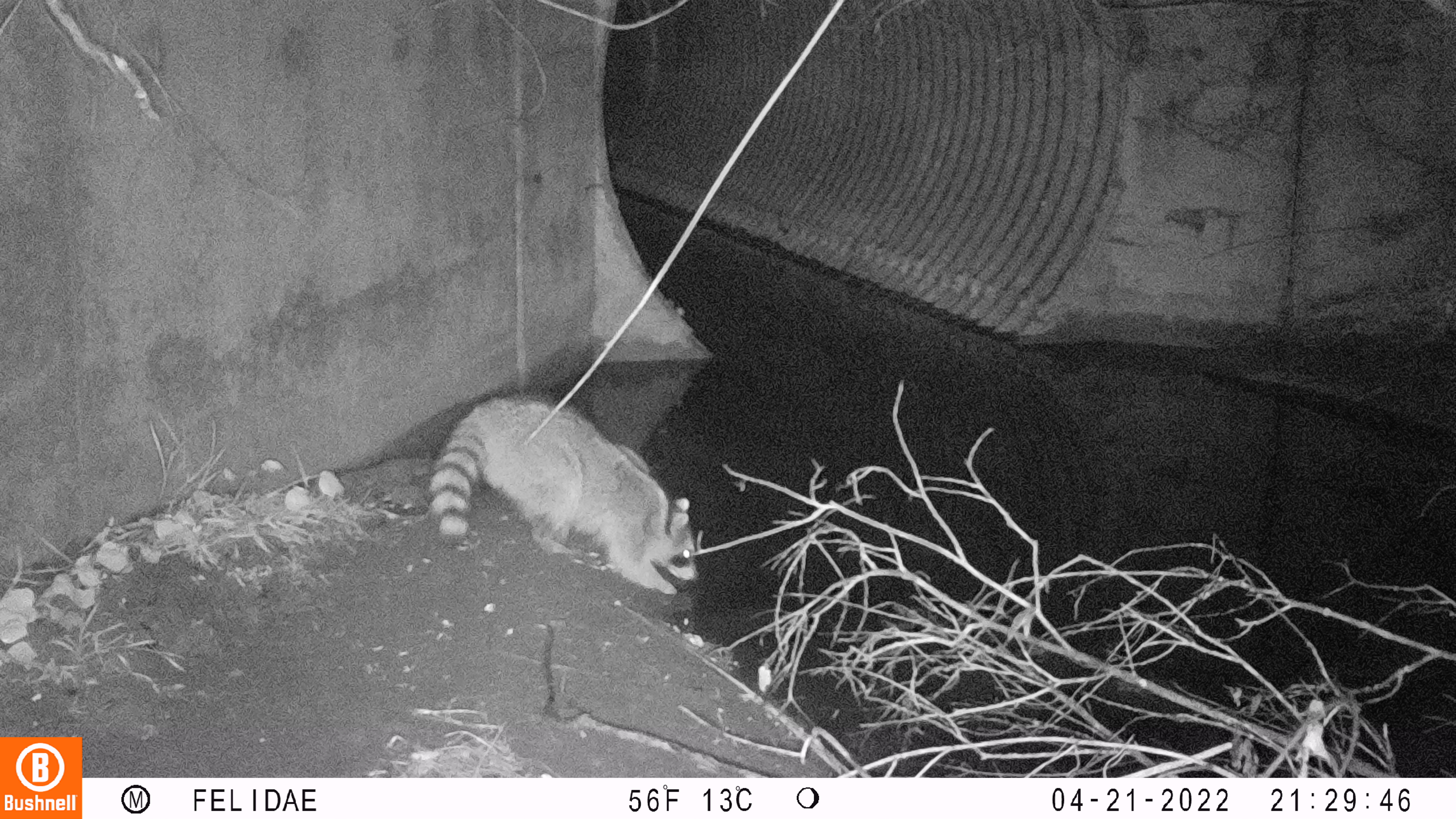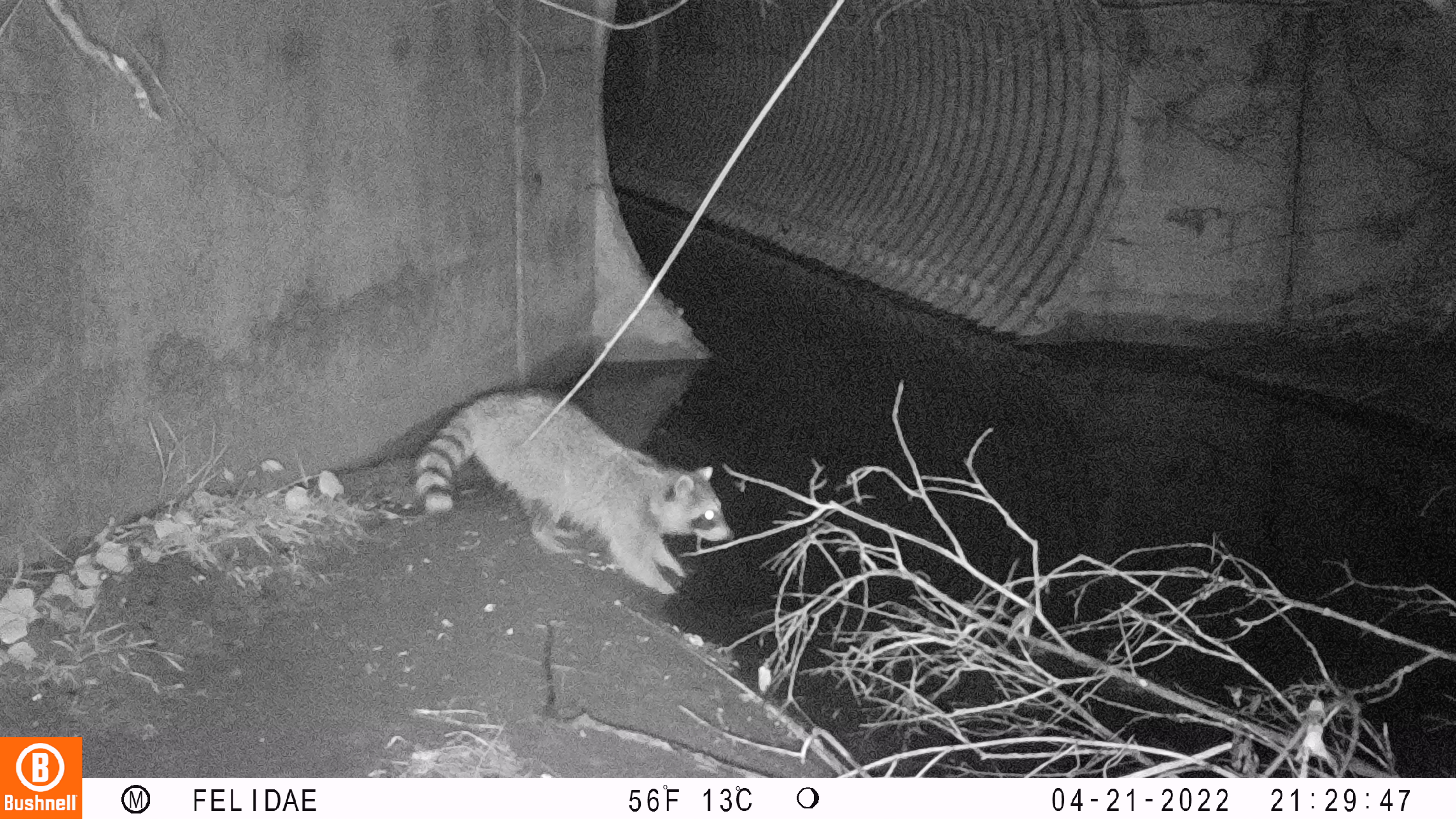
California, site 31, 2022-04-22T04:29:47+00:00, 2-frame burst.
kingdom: Animalia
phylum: Chordata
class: Mammalia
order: Carnivora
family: Procyonidae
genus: Procyon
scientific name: Procyon lotor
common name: raccoon